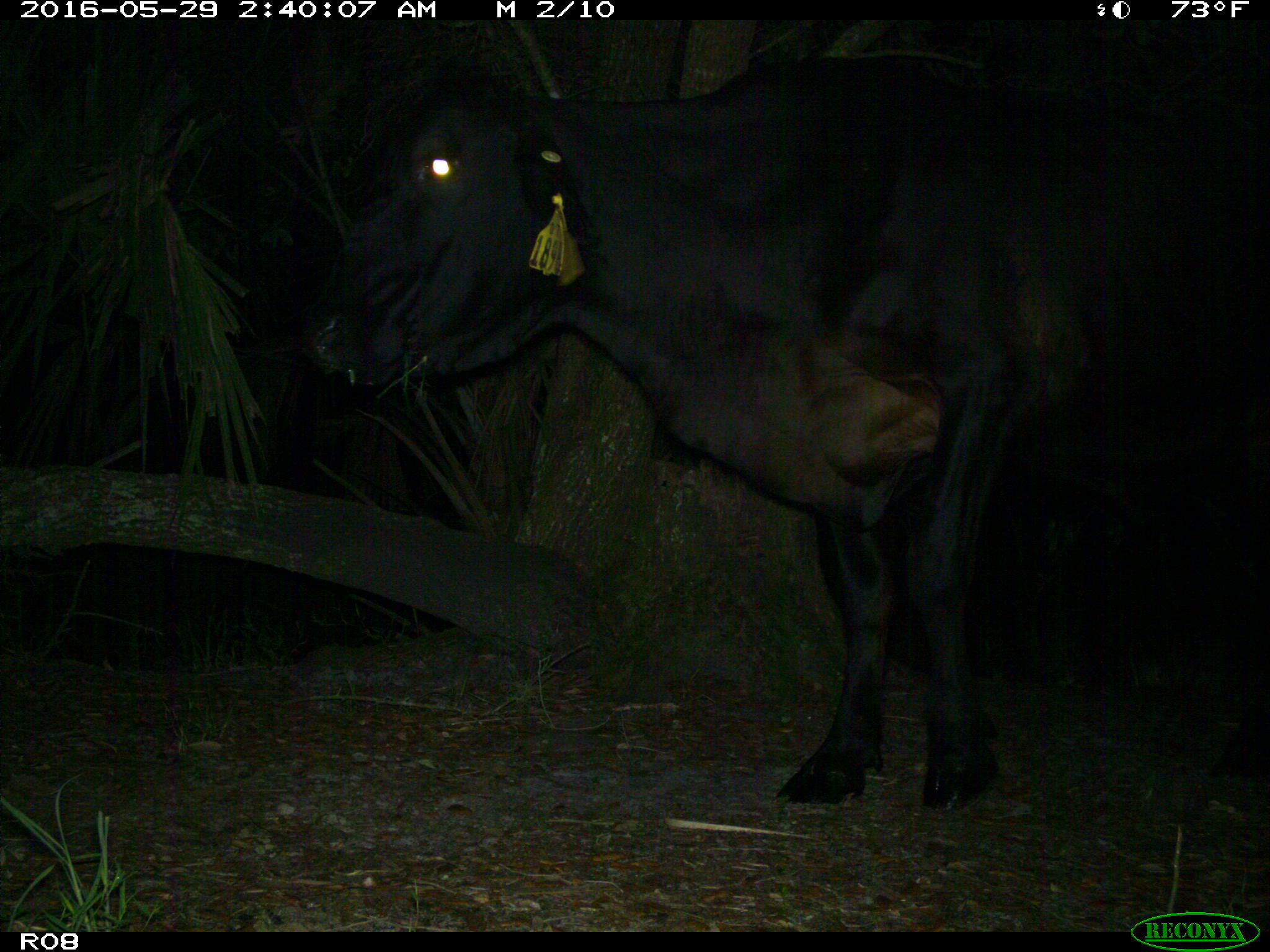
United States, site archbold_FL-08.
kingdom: Animalia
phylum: Chordata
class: Mammalia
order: Artiodactyla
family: Bovidae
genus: Bos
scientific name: Bos taurus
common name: domestic cow